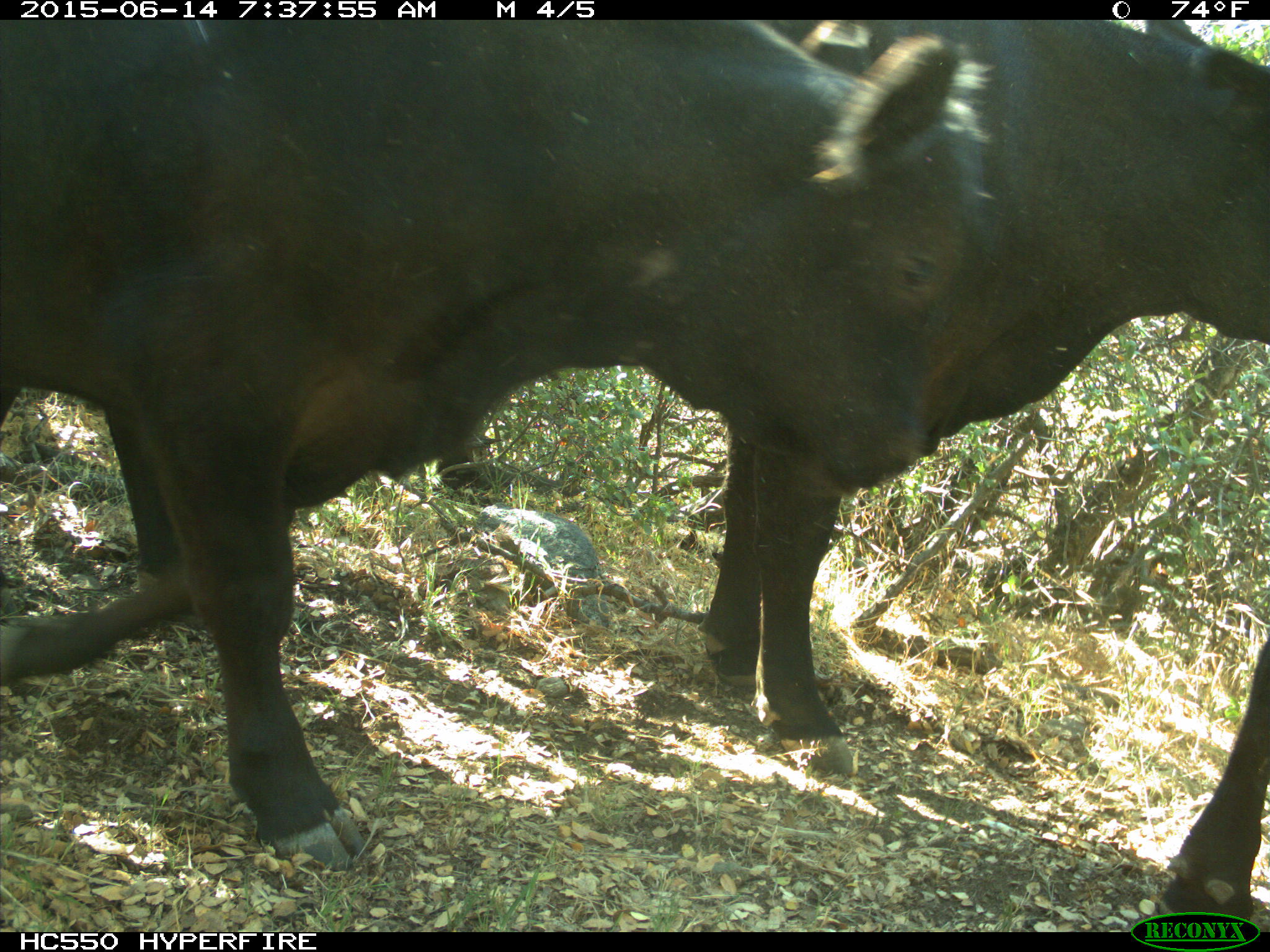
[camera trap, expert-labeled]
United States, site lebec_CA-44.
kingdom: Animalia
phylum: Chordata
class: Mammalia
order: Artiodactyla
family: Bovidae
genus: Bos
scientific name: Bos taurus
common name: domestic cow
Bos taurus (domestic cow).